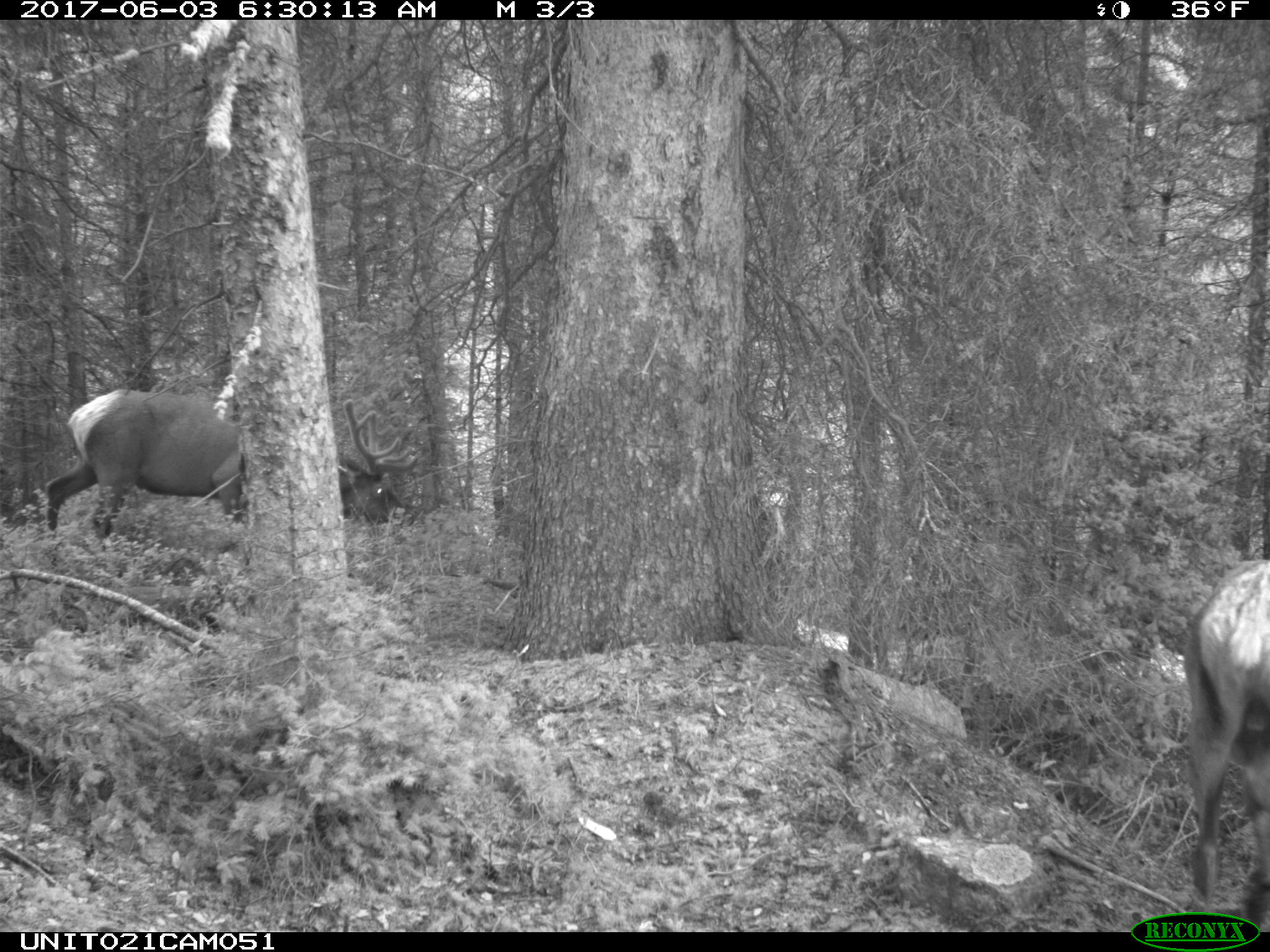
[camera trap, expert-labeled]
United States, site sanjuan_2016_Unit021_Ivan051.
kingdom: Animalia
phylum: Chordata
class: Mammalia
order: Artiodactyla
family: Cervidae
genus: Cervus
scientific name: Cervus elaphus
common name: red deer